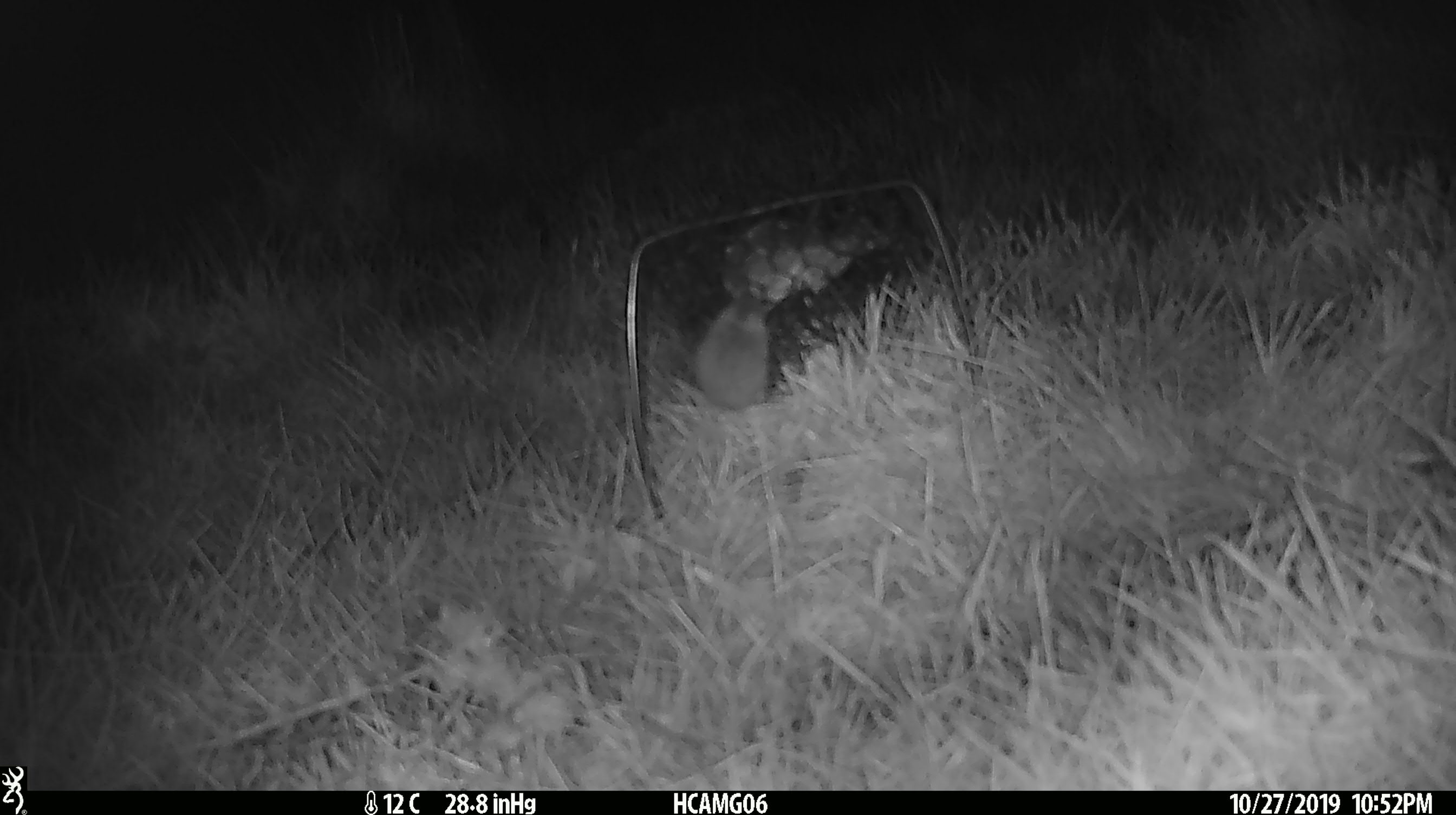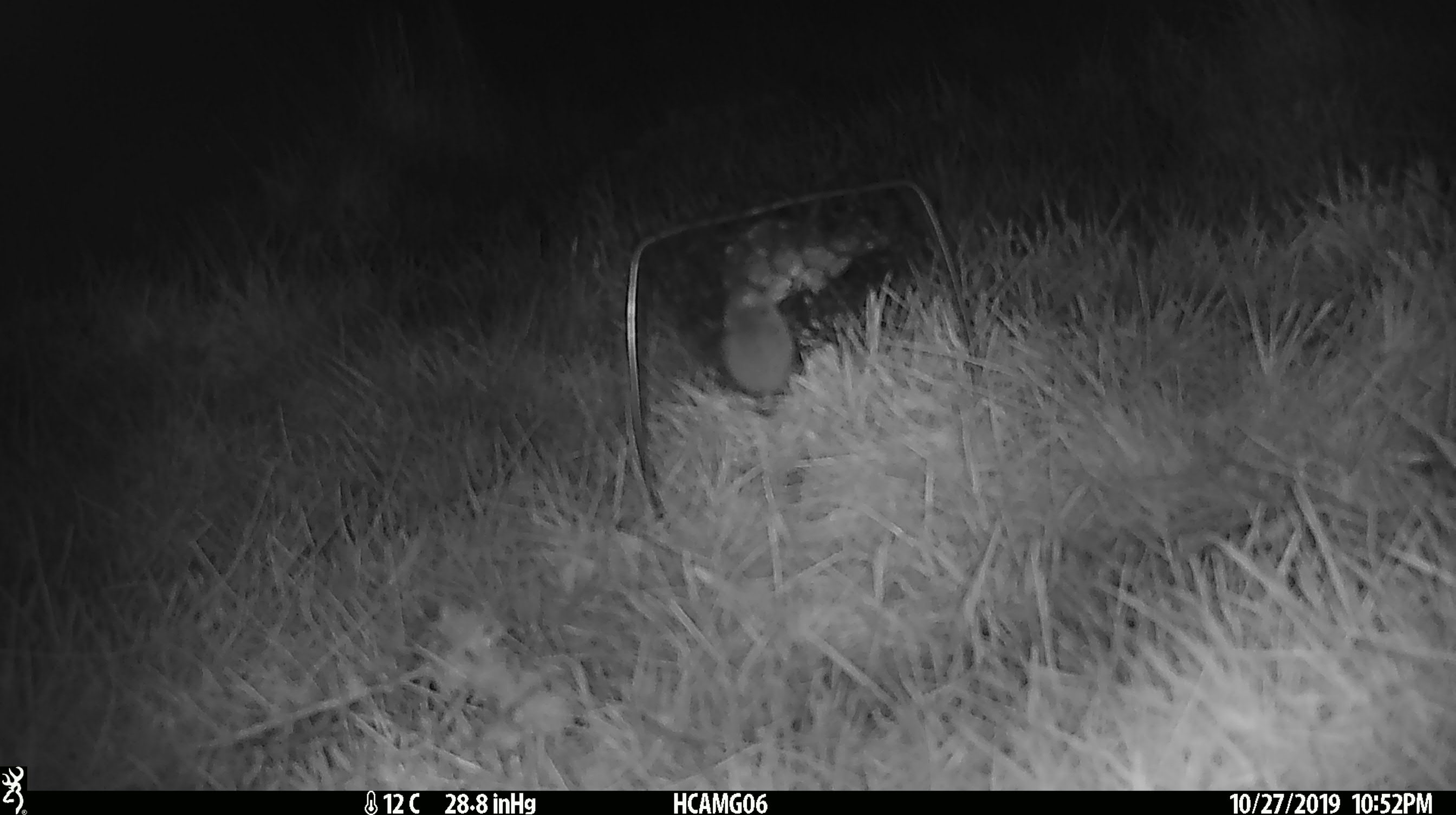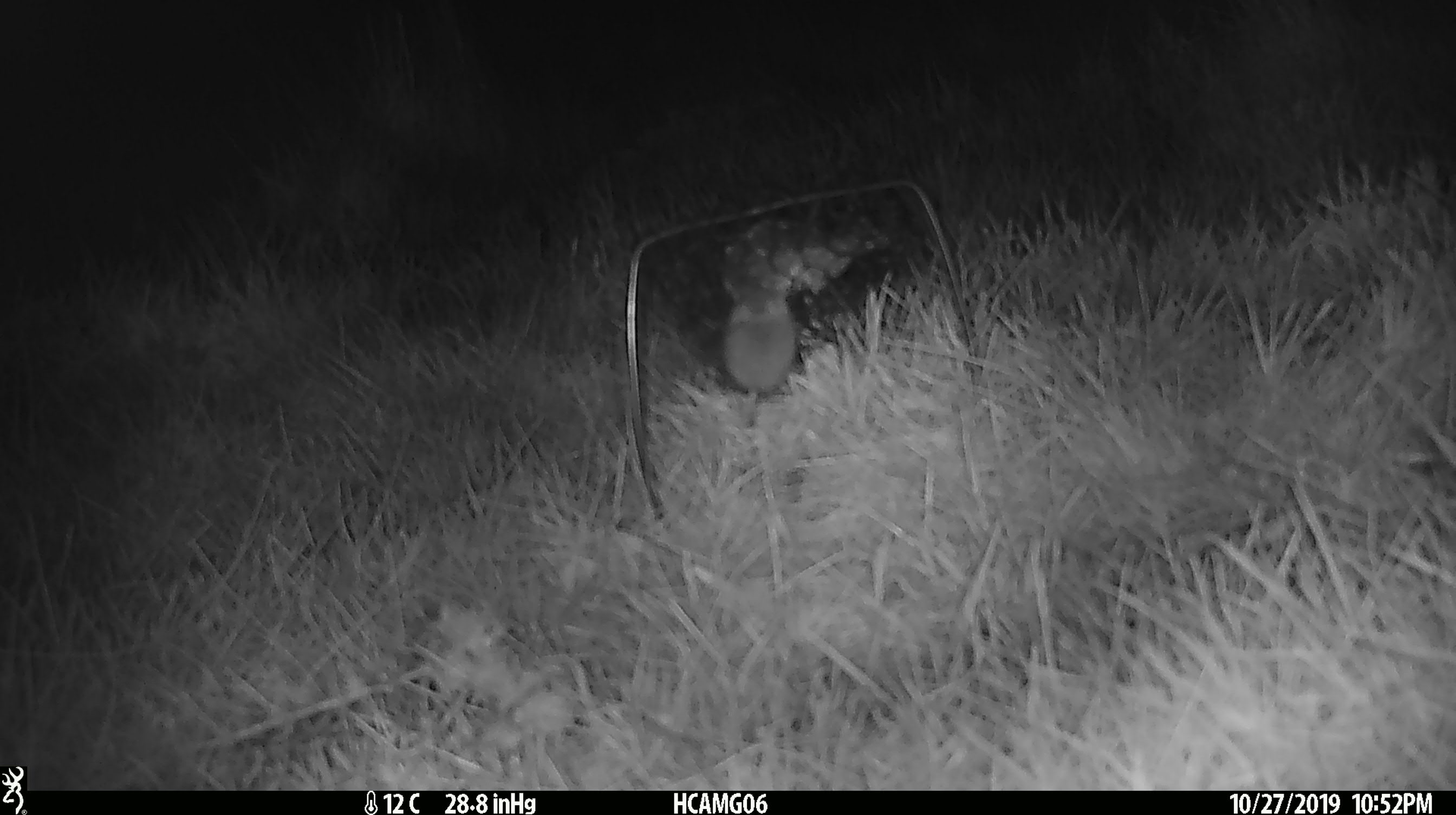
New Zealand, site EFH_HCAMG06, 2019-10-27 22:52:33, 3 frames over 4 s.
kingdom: Animalia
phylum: Chordata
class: Mammalia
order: Rodentia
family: Muridae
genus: Mus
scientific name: Mus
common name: mouse